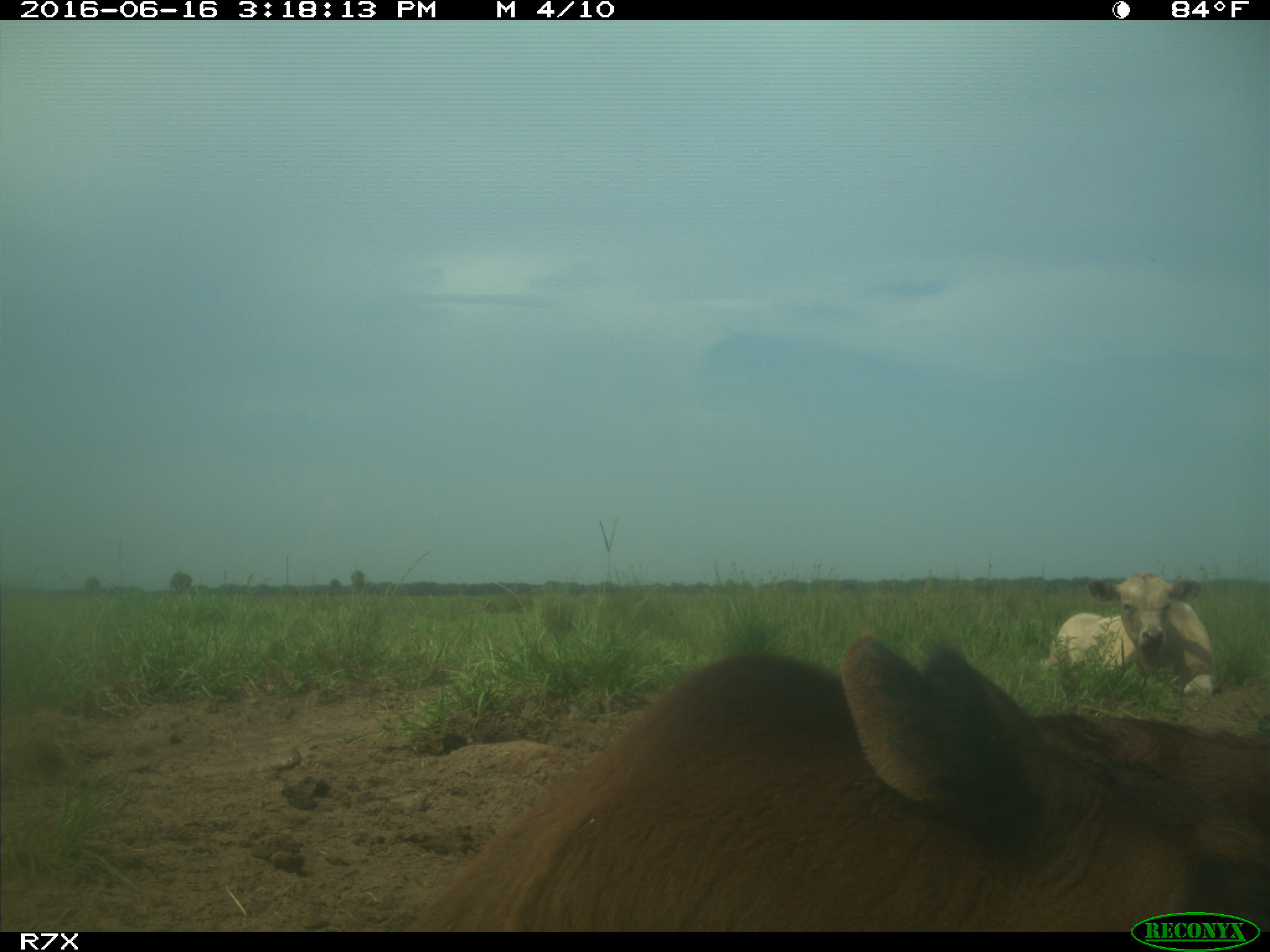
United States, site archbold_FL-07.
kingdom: Animalia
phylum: Chordata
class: Mammalia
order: Artiodactyla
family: Bovidae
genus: Bos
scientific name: Bos taurus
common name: domestic cow